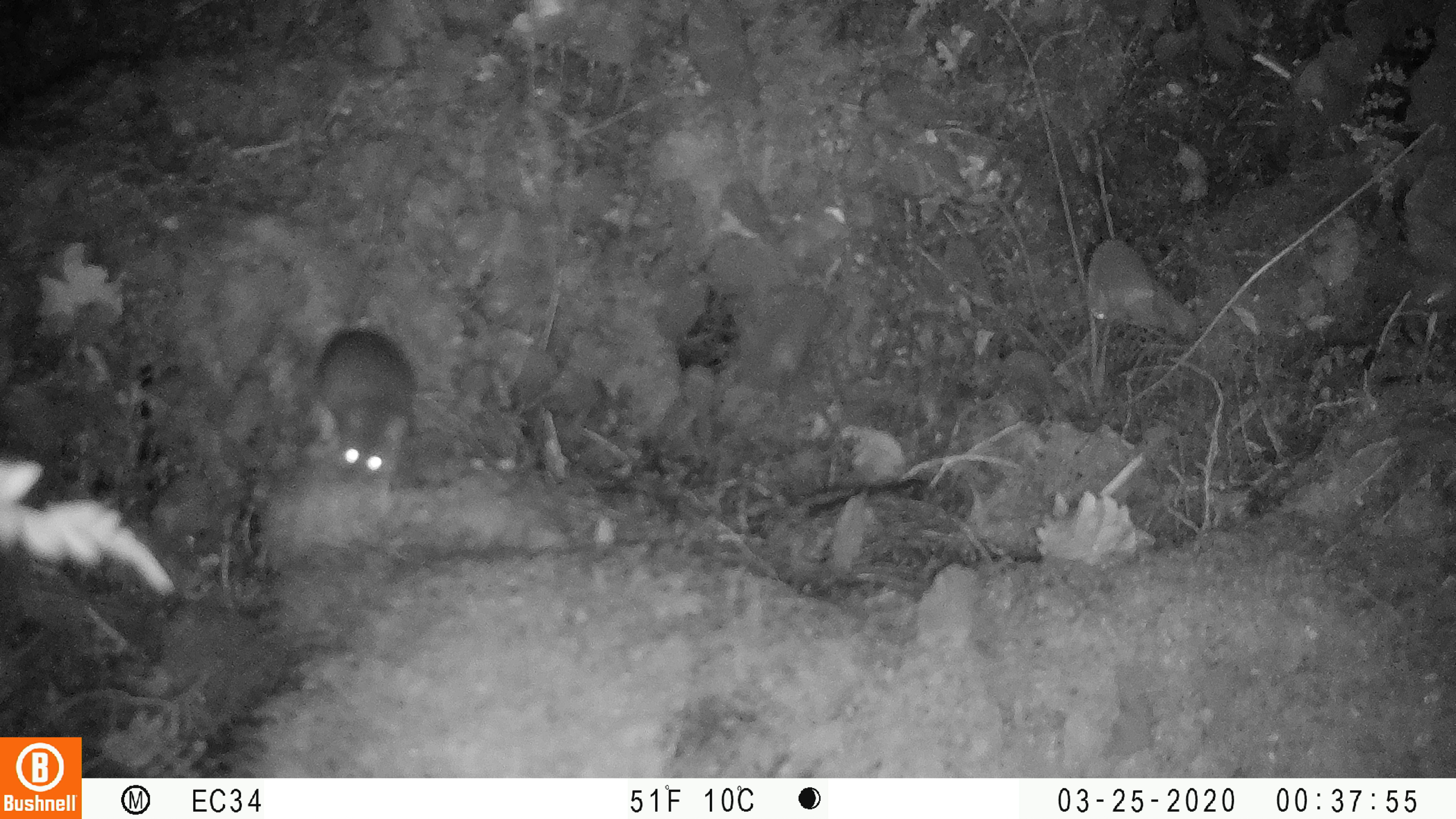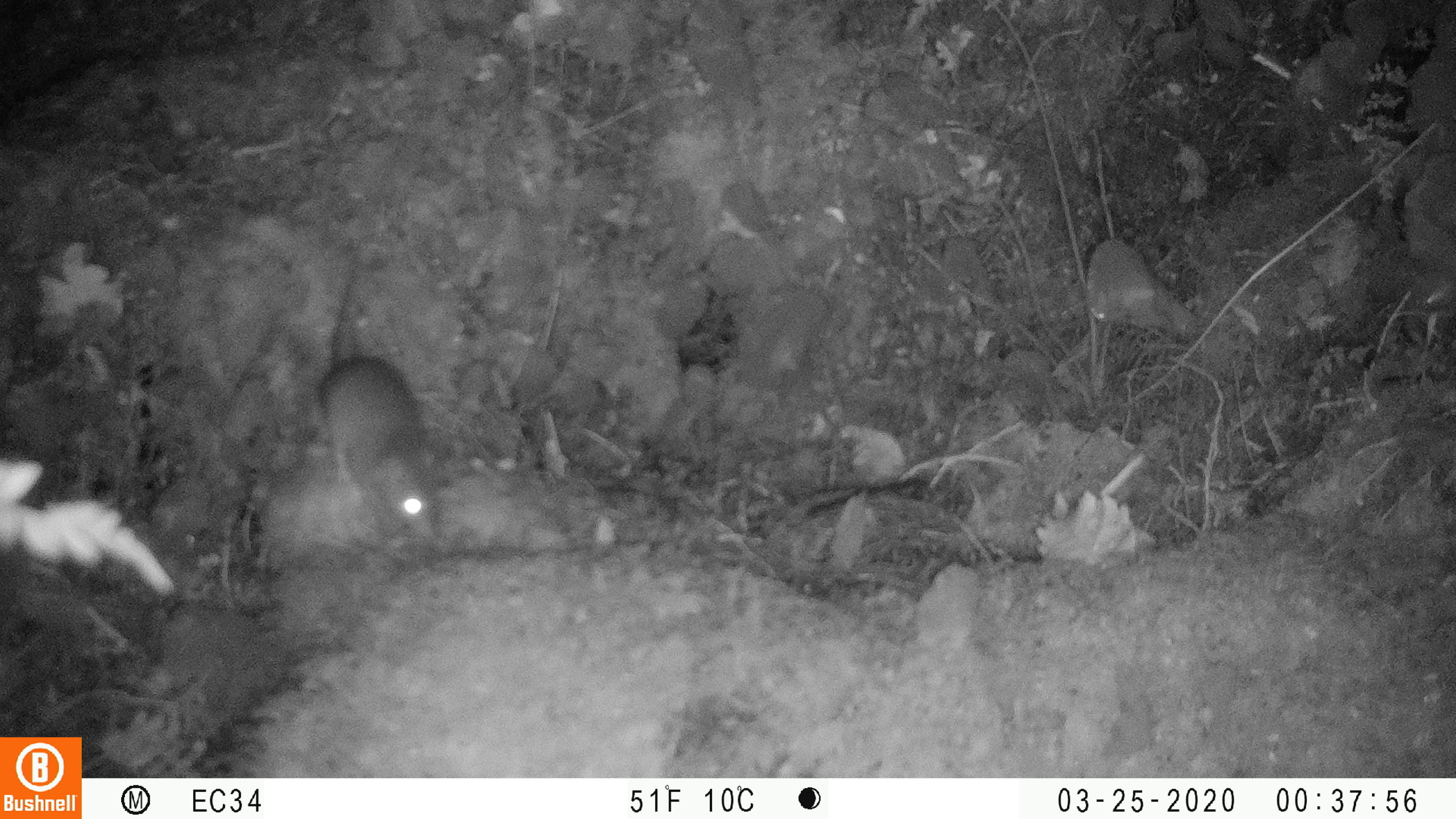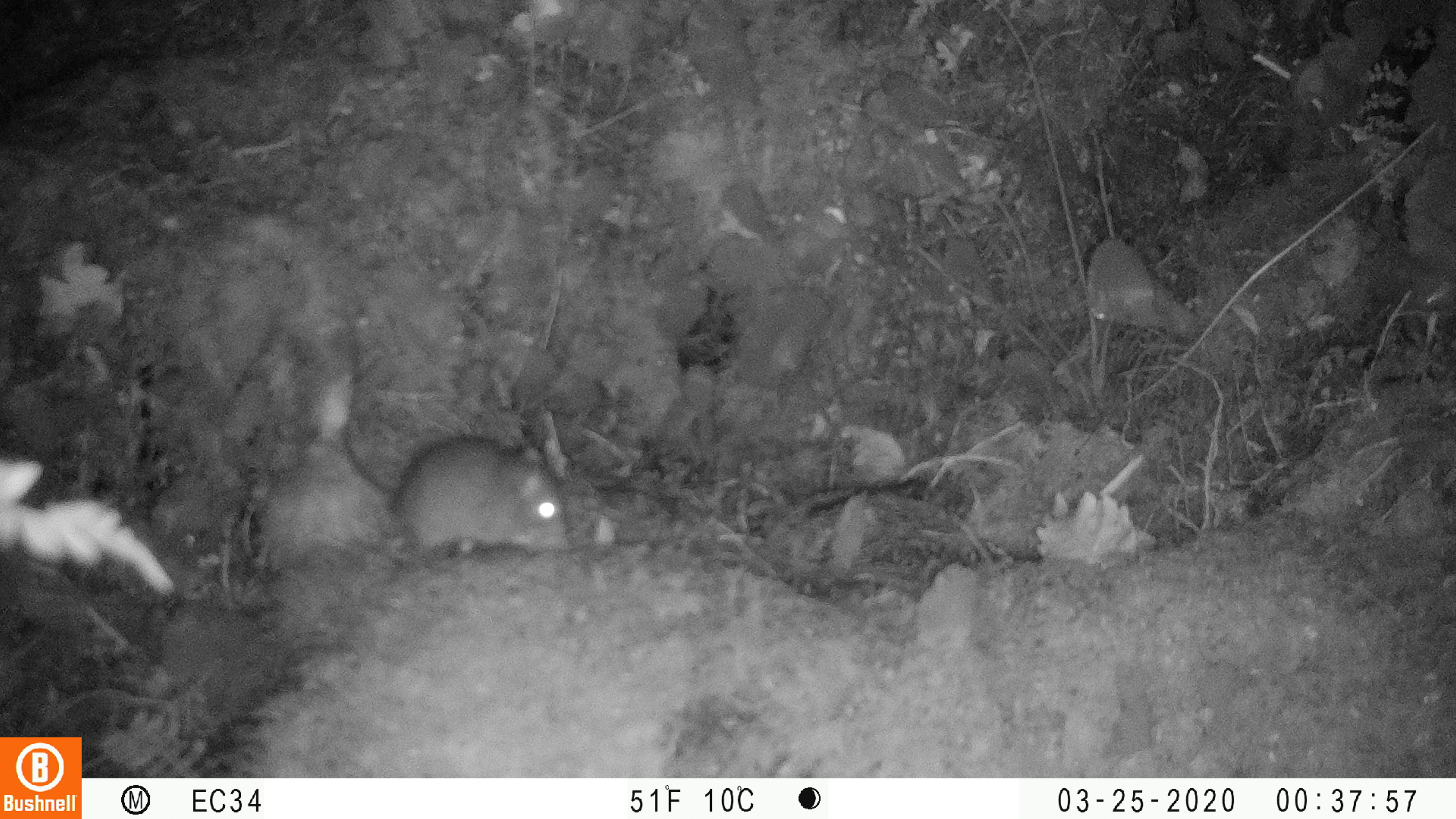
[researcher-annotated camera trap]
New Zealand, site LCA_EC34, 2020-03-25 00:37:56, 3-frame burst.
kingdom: Animalia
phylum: Chordata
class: Mammalia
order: Rodentia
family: Muridae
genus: Mus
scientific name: Mus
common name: mouse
Mouse (Mus).